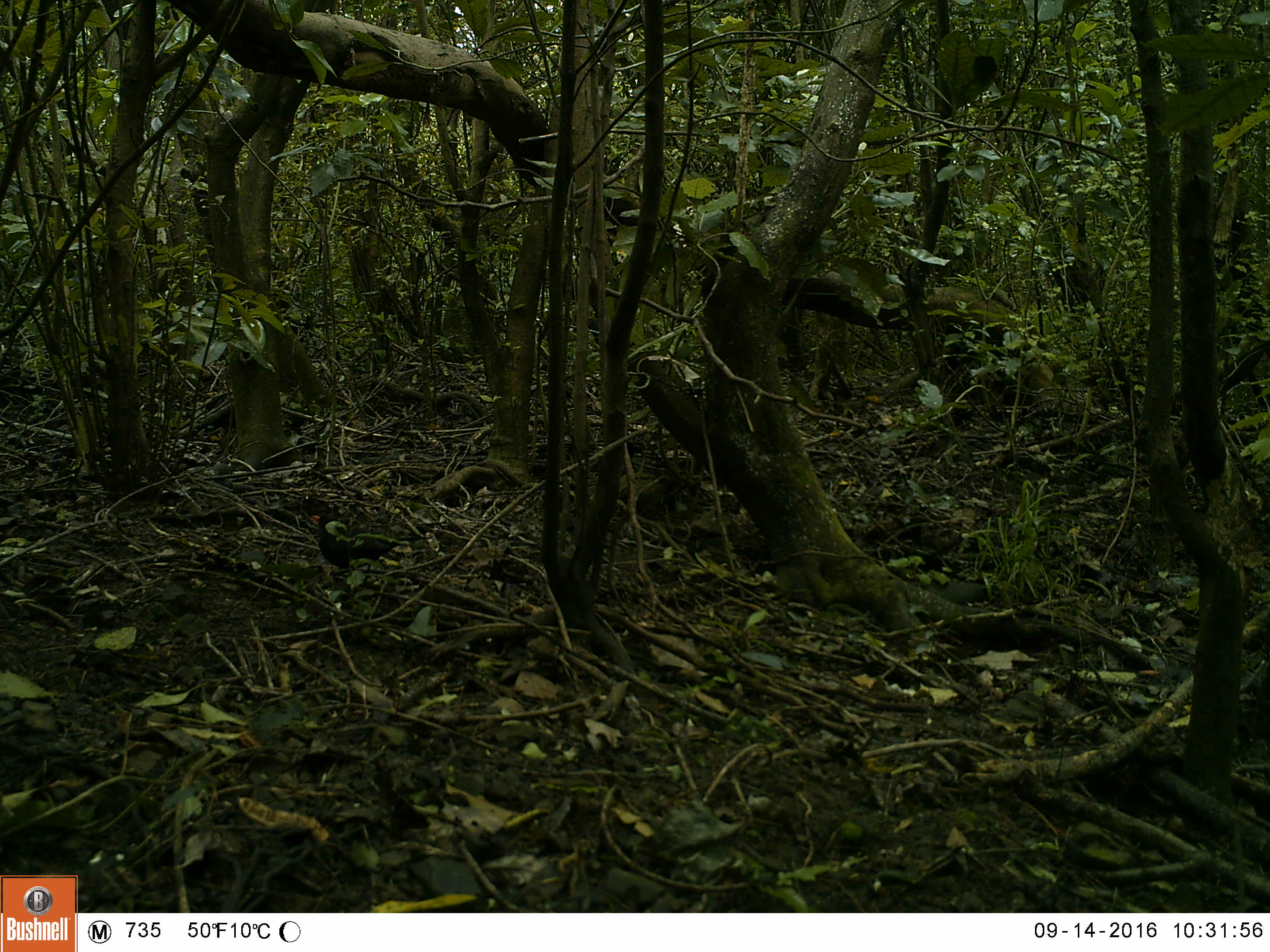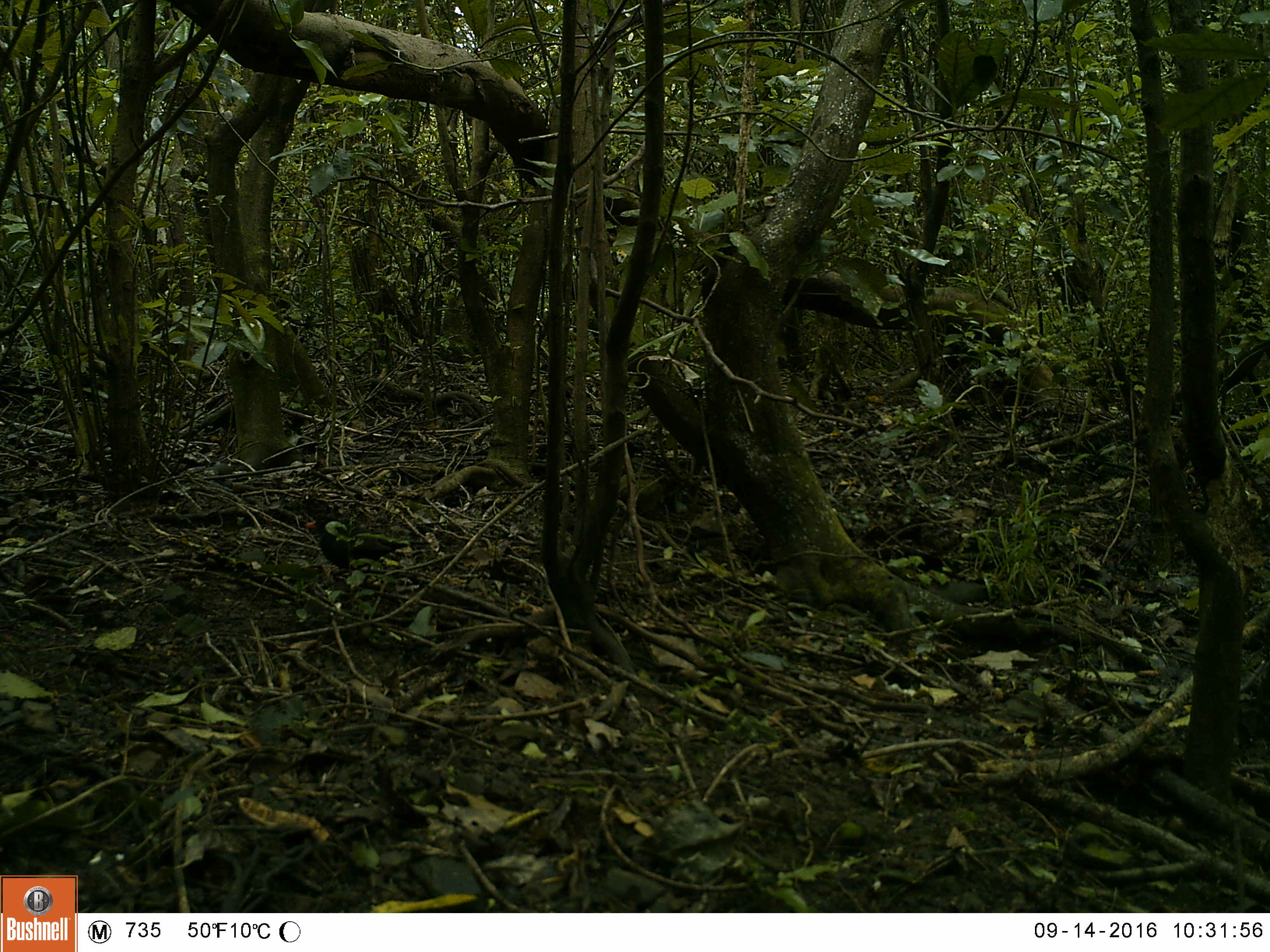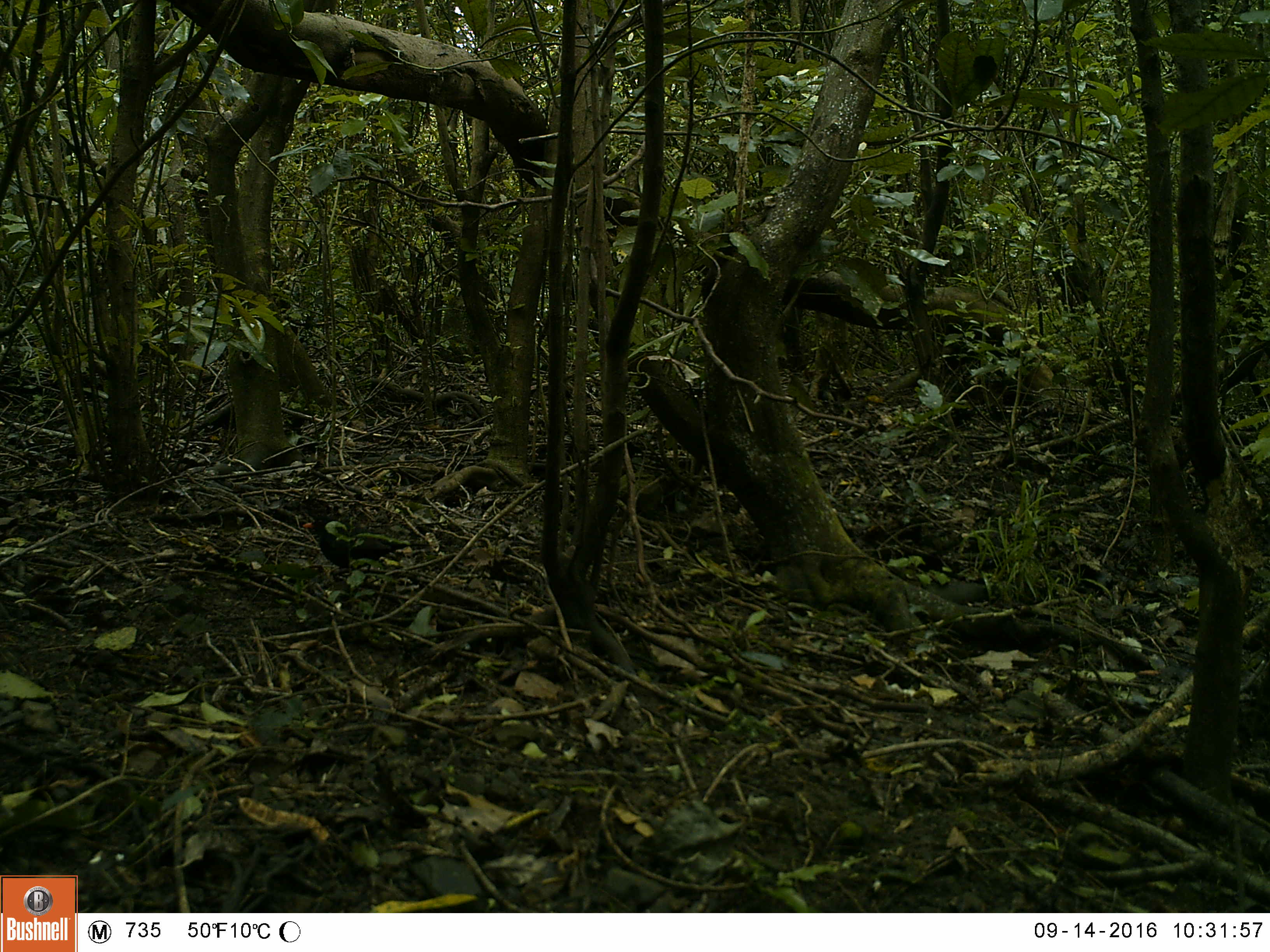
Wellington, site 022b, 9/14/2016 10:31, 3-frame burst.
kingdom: Animalia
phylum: Chordata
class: Aves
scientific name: Aves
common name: bird